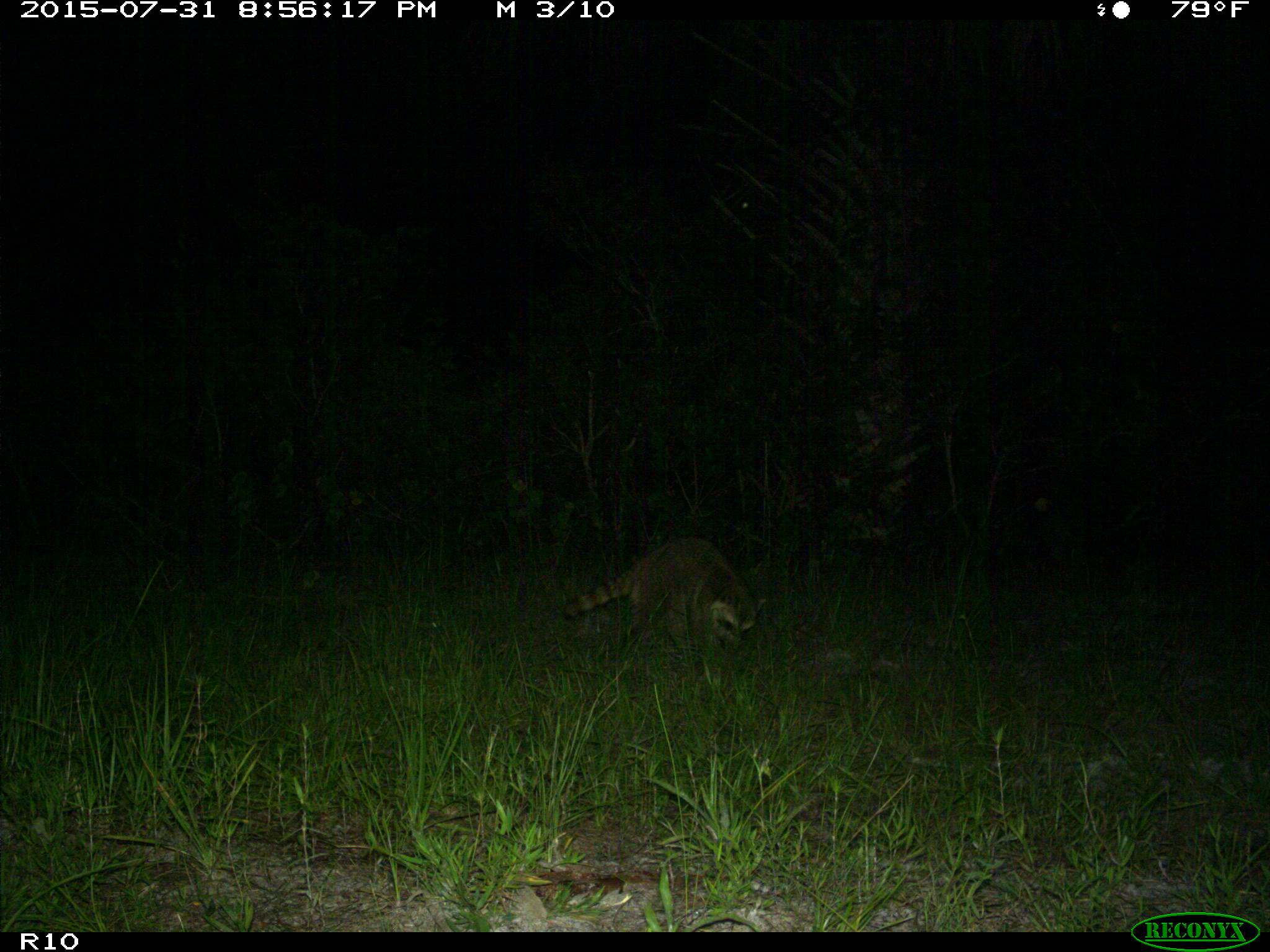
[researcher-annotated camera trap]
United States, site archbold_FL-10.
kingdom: Animalia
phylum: Chordata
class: Mammalia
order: Carnivora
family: Procyonidae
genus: Procyon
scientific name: Procyon lotor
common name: common raccoon